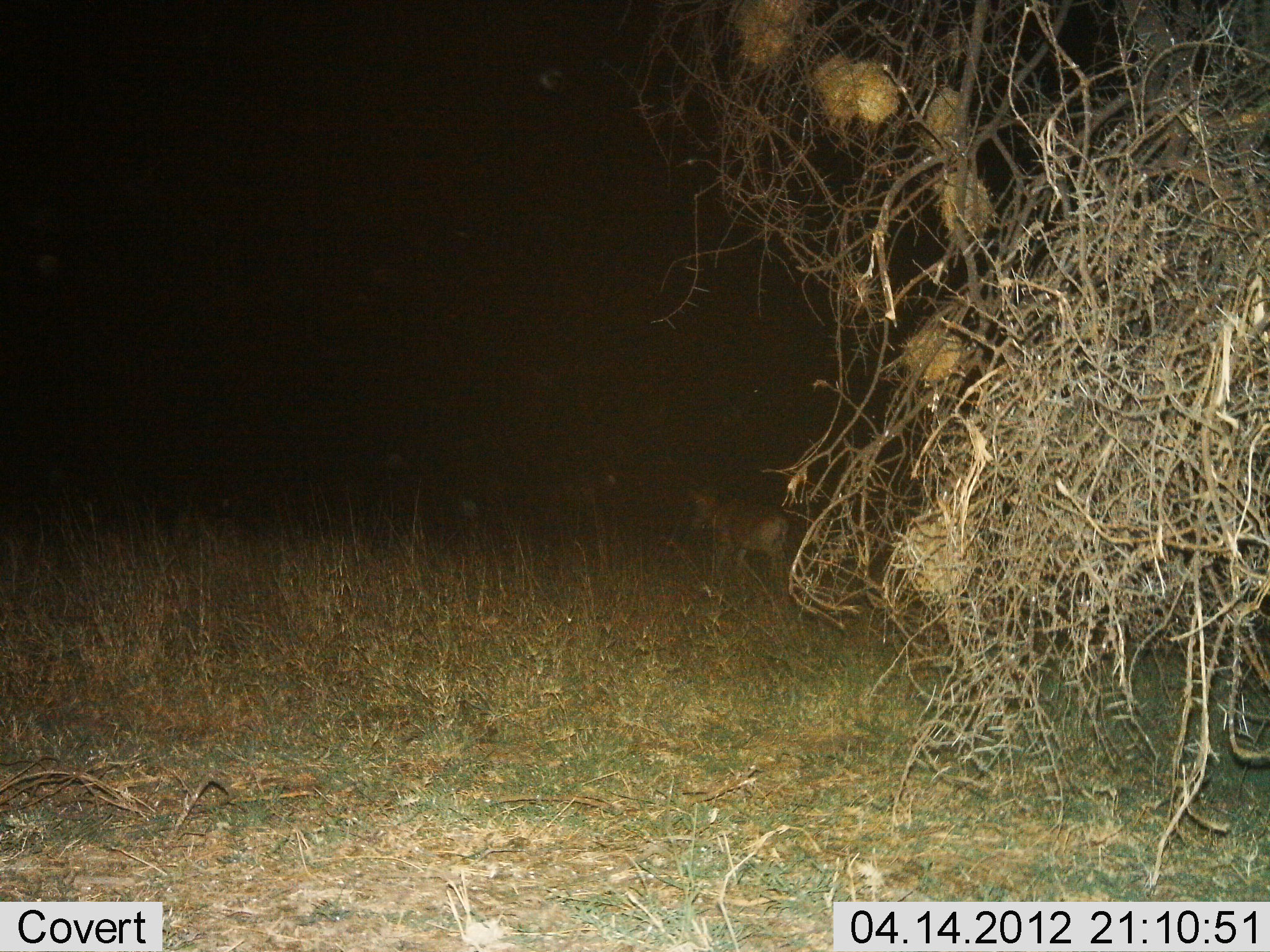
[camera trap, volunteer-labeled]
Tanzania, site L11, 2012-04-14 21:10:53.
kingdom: Animalia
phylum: Chordata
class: Mammalia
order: Artiodactyla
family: Bovidae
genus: Alcelaphus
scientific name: Alcelaphus buselaphus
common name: hartebeest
Hartebeest (Alcelaphus buselaphus), count 1. Behavior (volunteer vote fractions): standing 29%, resting 0%, moving 71%, interacting 0%. Young present (vote fraction): 0%. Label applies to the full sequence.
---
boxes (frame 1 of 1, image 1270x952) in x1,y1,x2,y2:
animal: 687,487,796,593